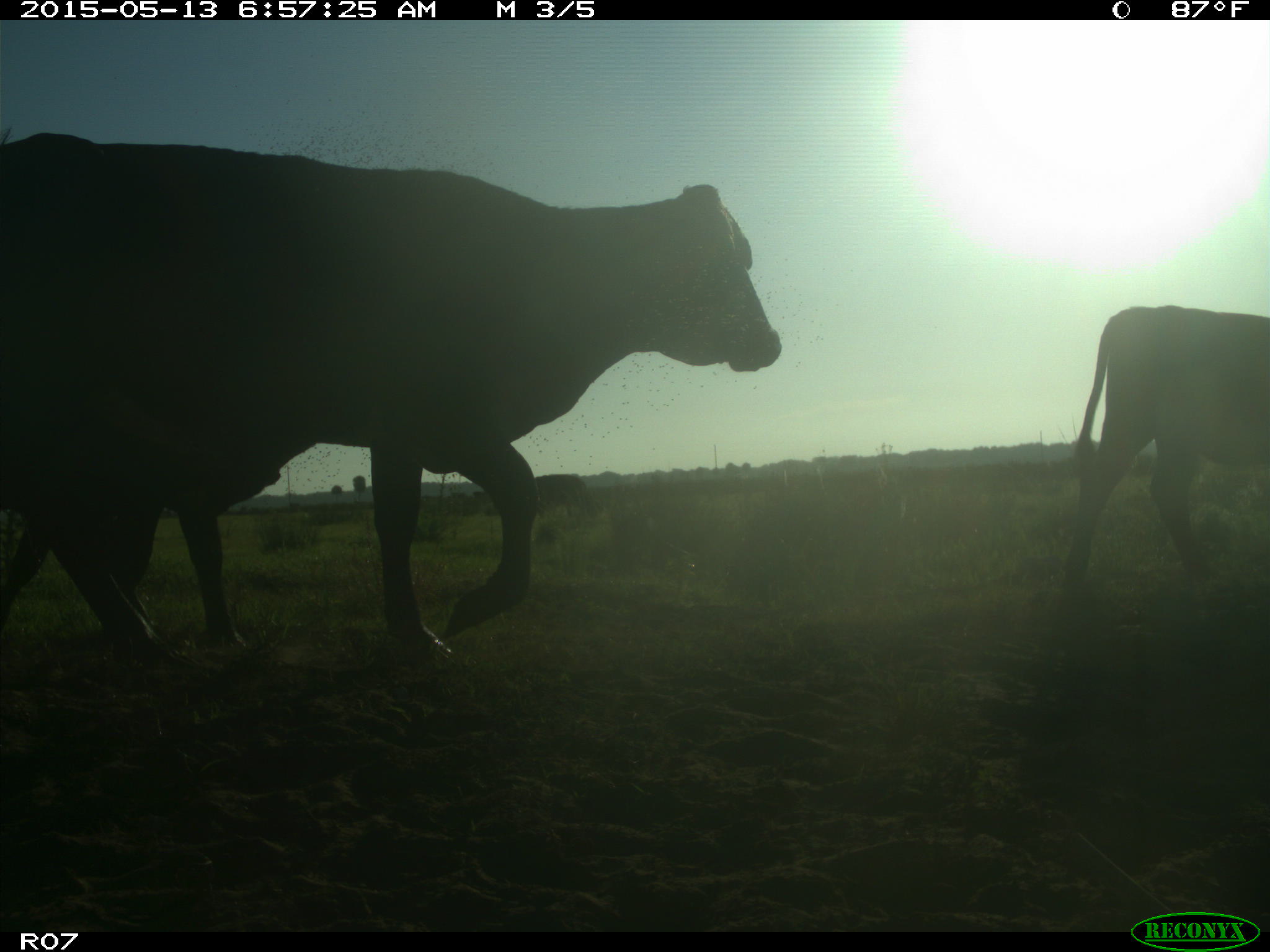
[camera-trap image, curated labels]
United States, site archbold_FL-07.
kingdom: Animalia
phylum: Chordata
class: Mammalia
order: Artiodactyla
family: Bovidae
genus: Bos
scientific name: Bos taurus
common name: domestic cow